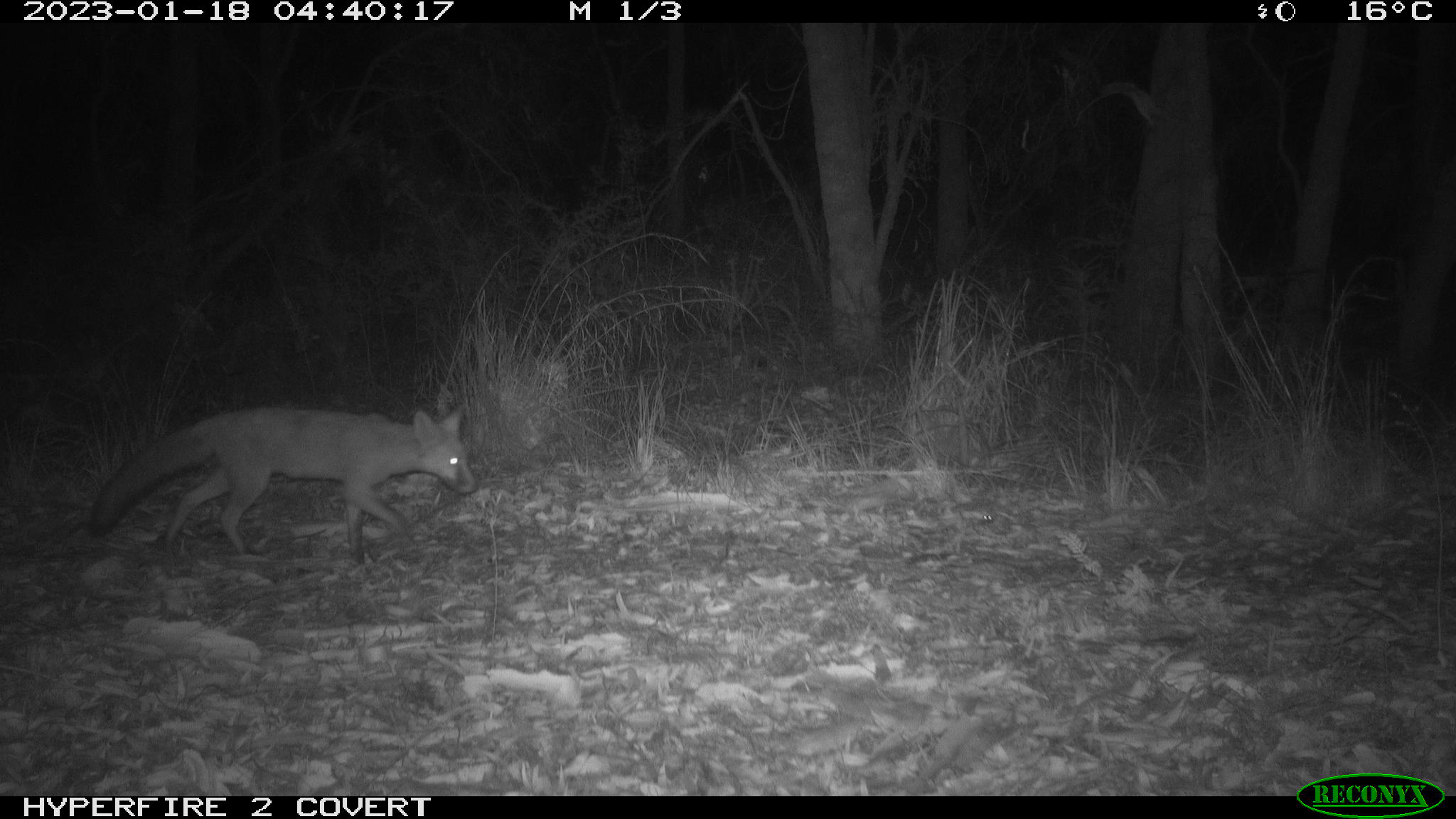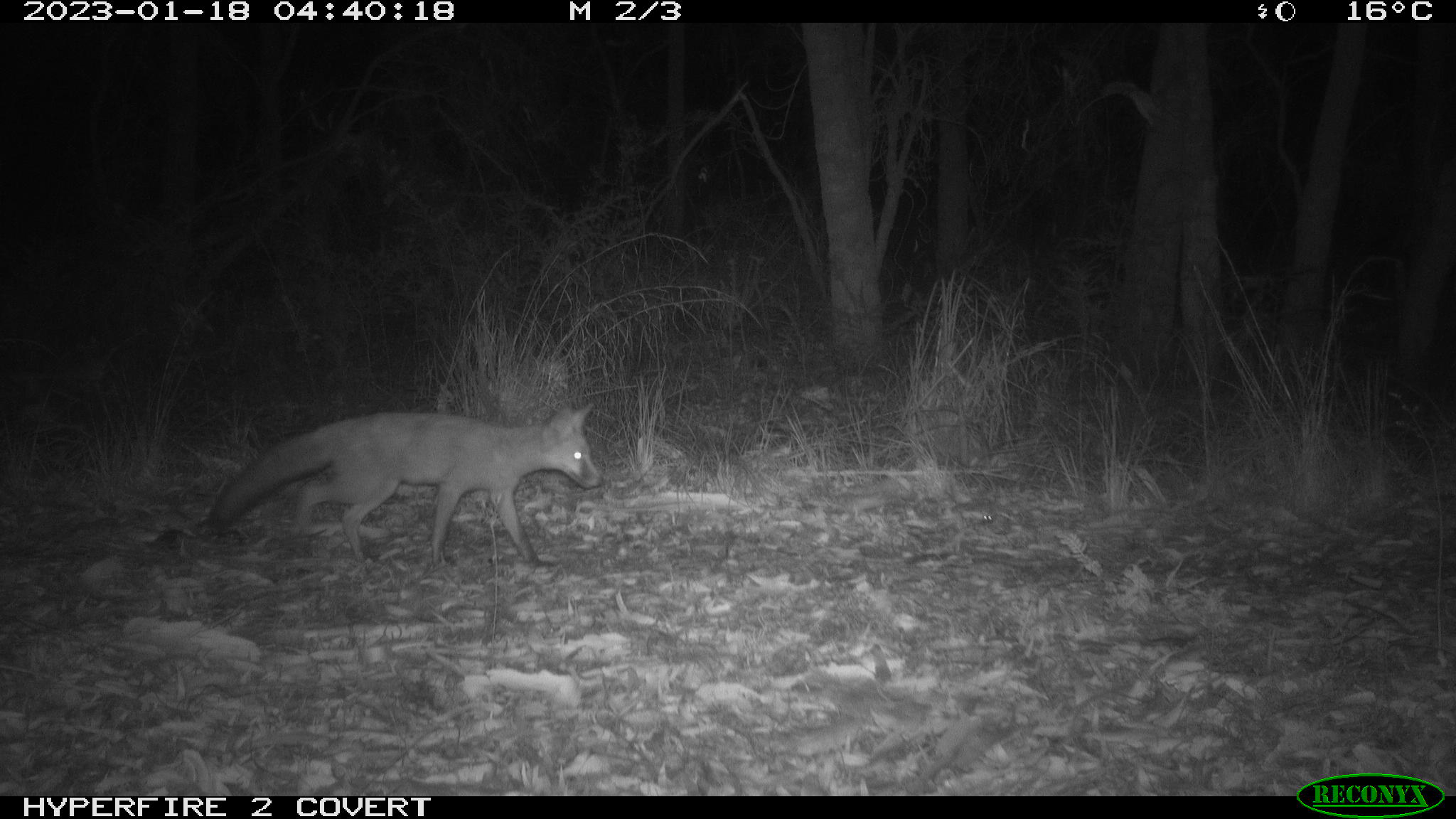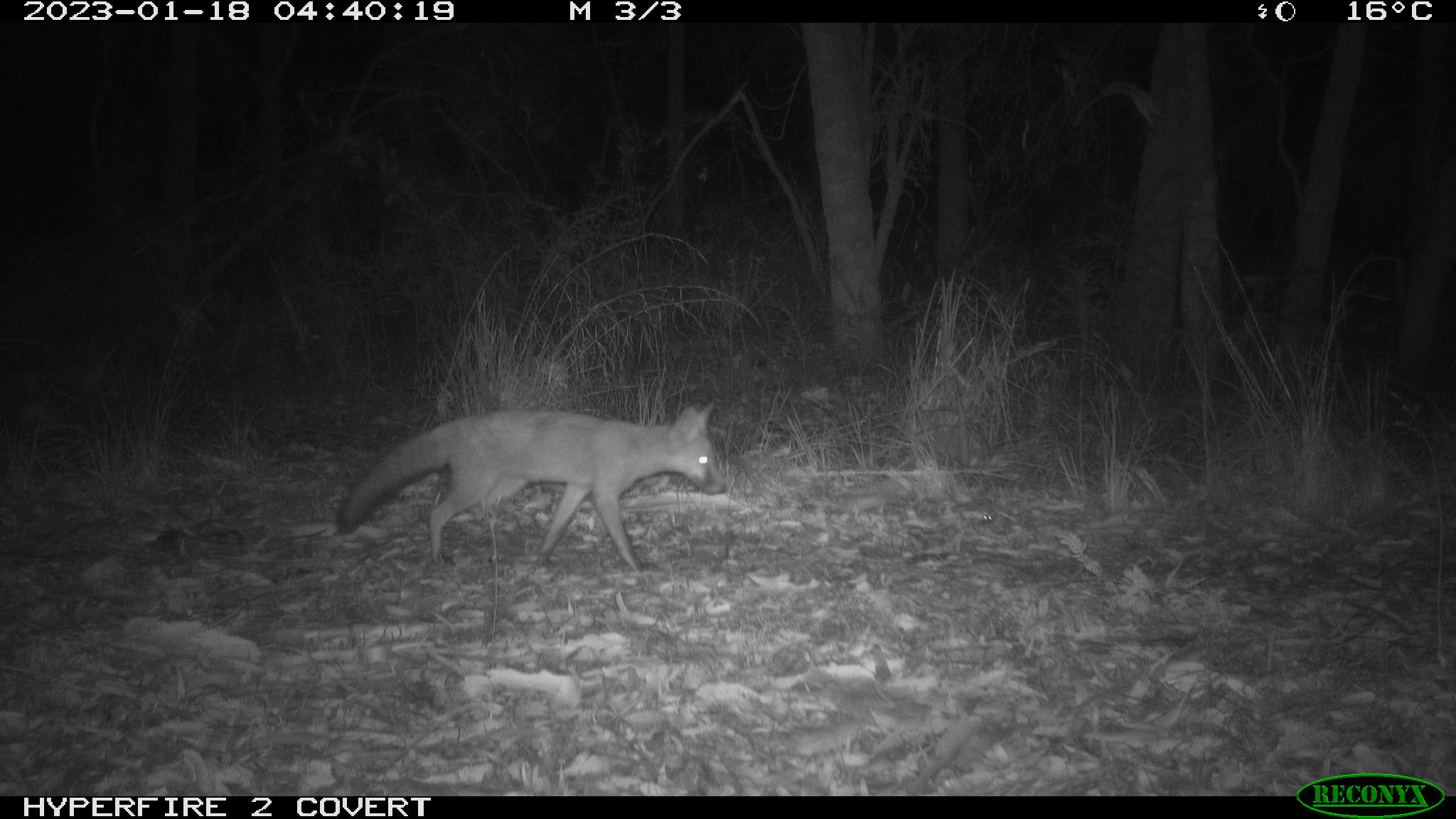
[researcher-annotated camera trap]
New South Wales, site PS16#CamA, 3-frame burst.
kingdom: Animalia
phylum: Chordata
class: Mammalia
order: Carnivora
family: Canidae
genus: Vulpes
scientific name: Vulpes vulpes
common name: red fox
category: fox